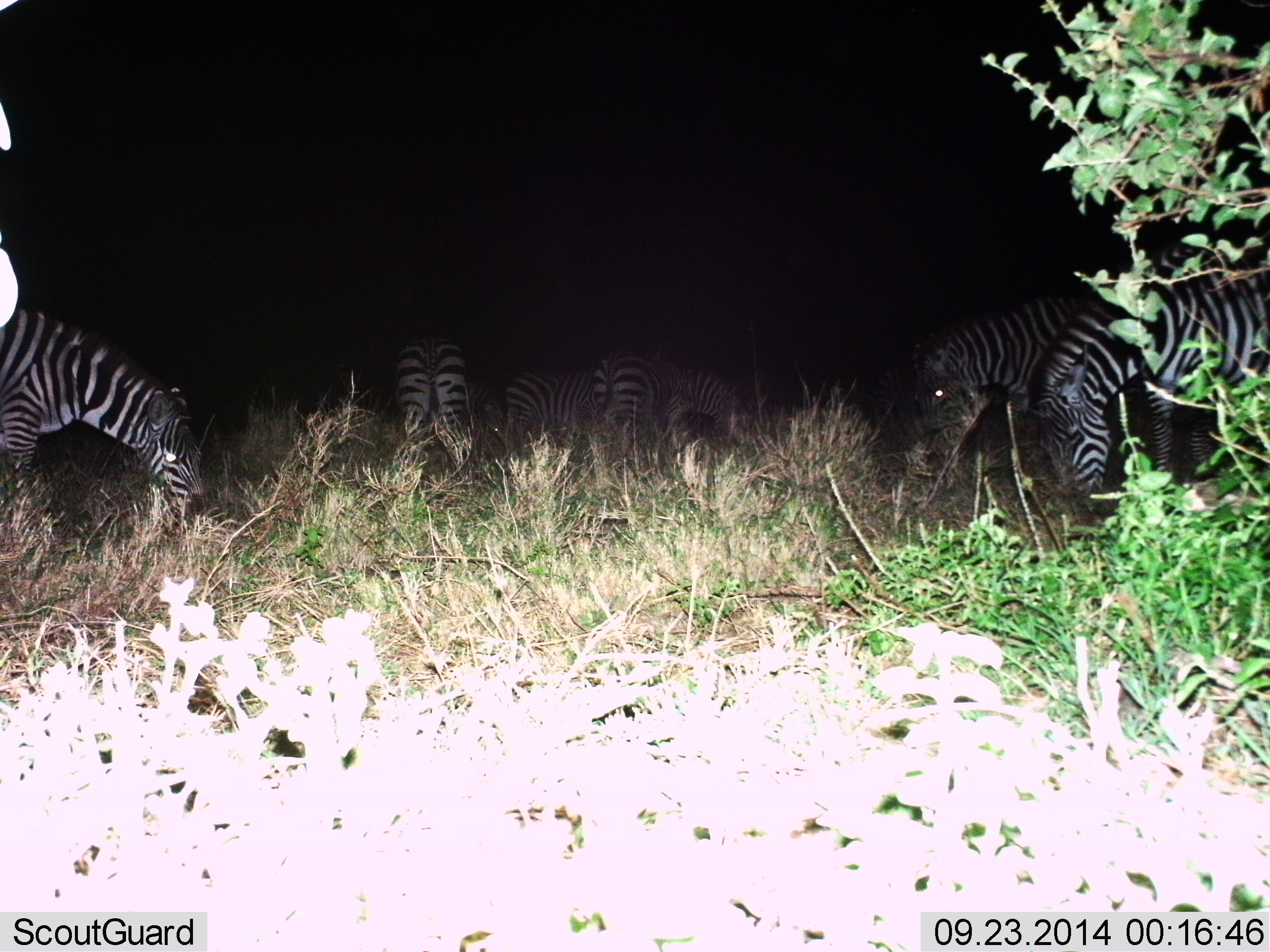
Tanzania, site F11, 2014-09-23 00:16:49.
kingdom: Animalia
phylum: Chordata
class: Mammalia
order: Perissodactyla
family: Equidae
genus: Equus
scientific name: Equus quagga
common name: plains zebra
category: zebra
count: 6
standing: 29%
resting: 7%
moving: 0%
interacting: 0%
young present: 0%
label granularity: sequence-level